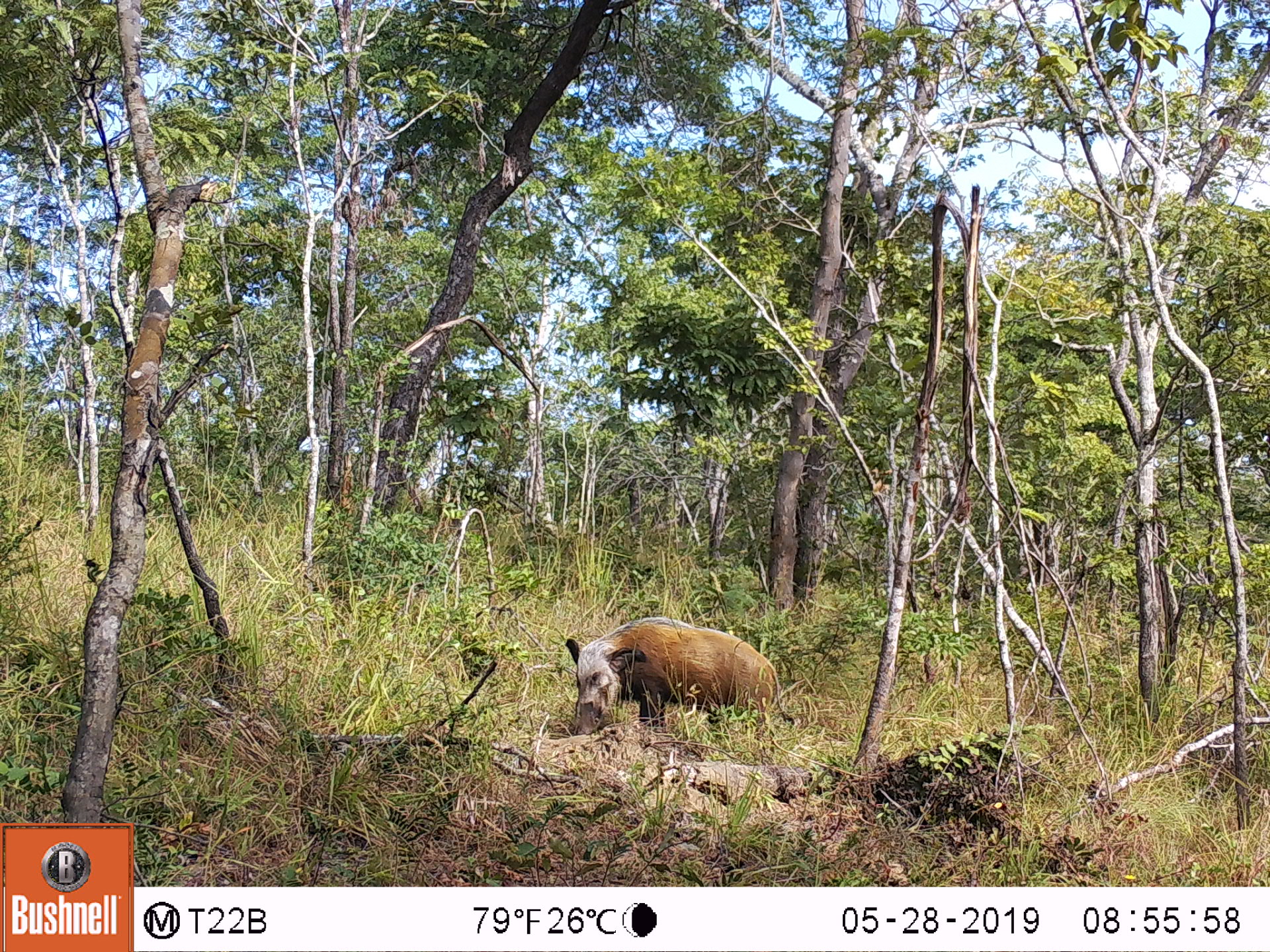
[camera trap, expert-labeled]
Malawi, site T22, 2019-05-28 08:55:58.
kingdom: Animalia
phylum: Chordata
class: Mammalia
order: Artiodactyla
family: Suidae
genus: Potamochoerus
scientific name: Potamochoerus larvatus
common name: bushpig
Bushpig (Potamochoerus larvatus), count 1.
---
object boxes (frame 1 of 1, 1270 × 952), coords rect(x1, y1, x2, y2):
bushpig: rect(556, 612, 783, 748)